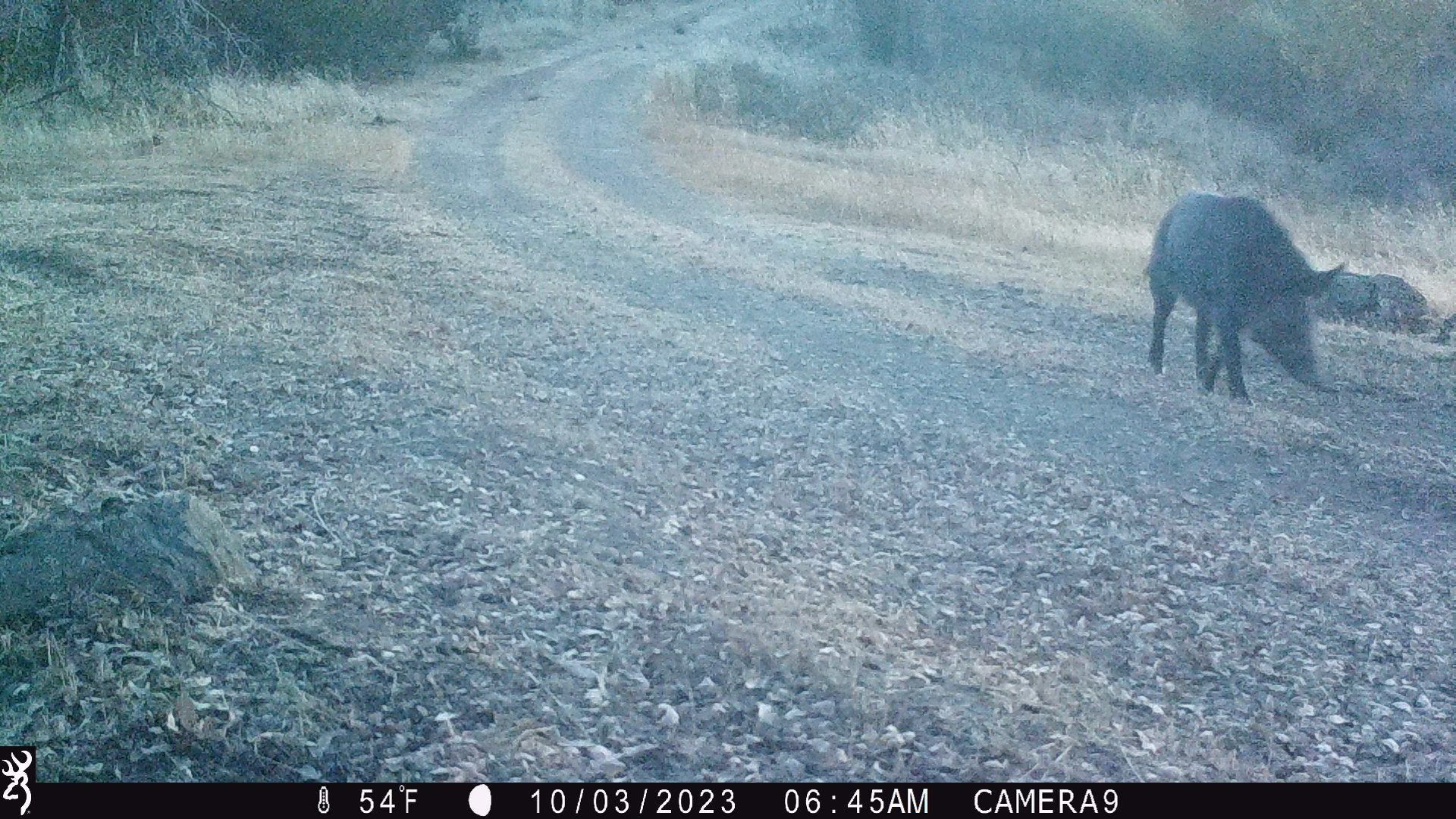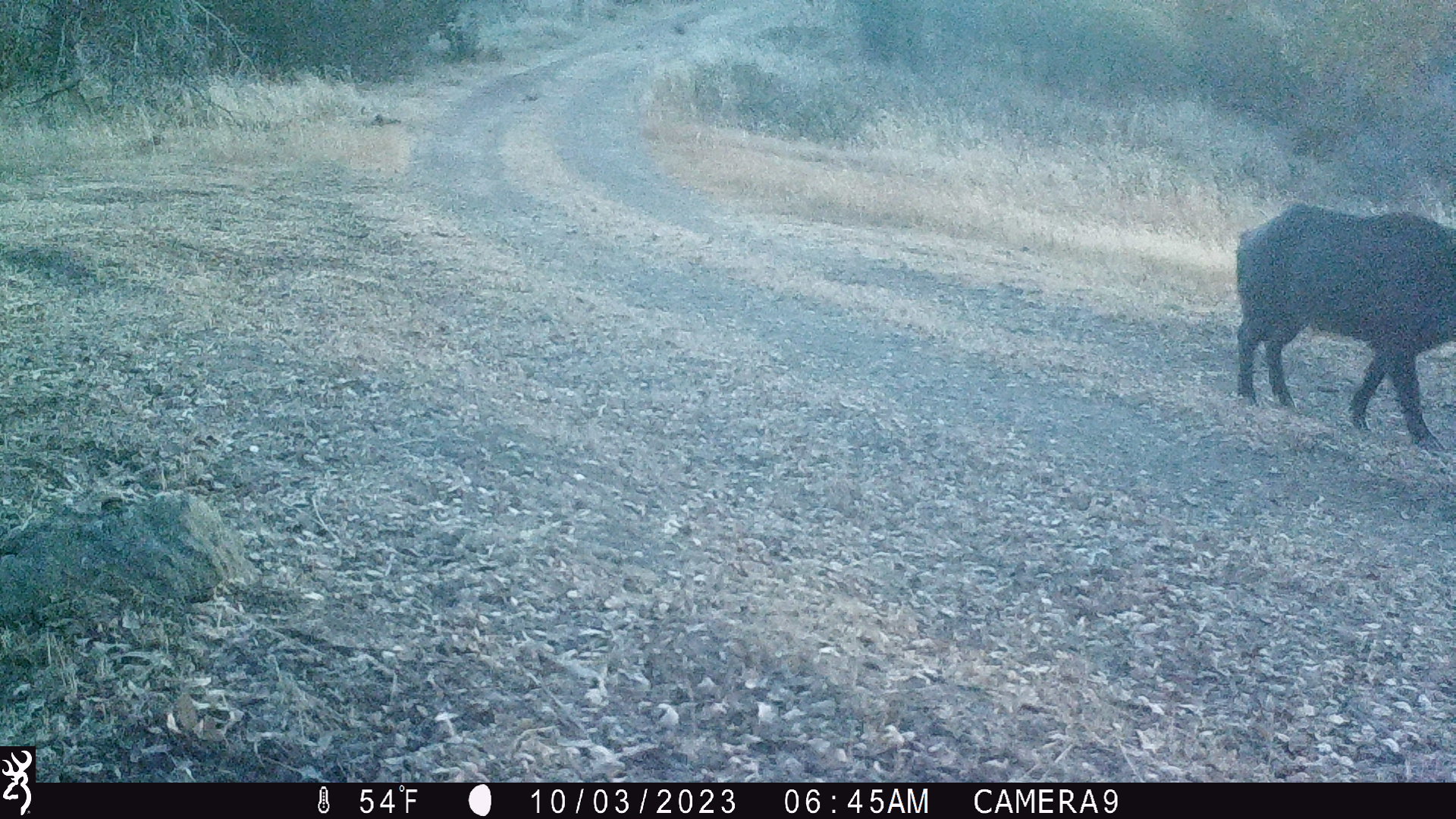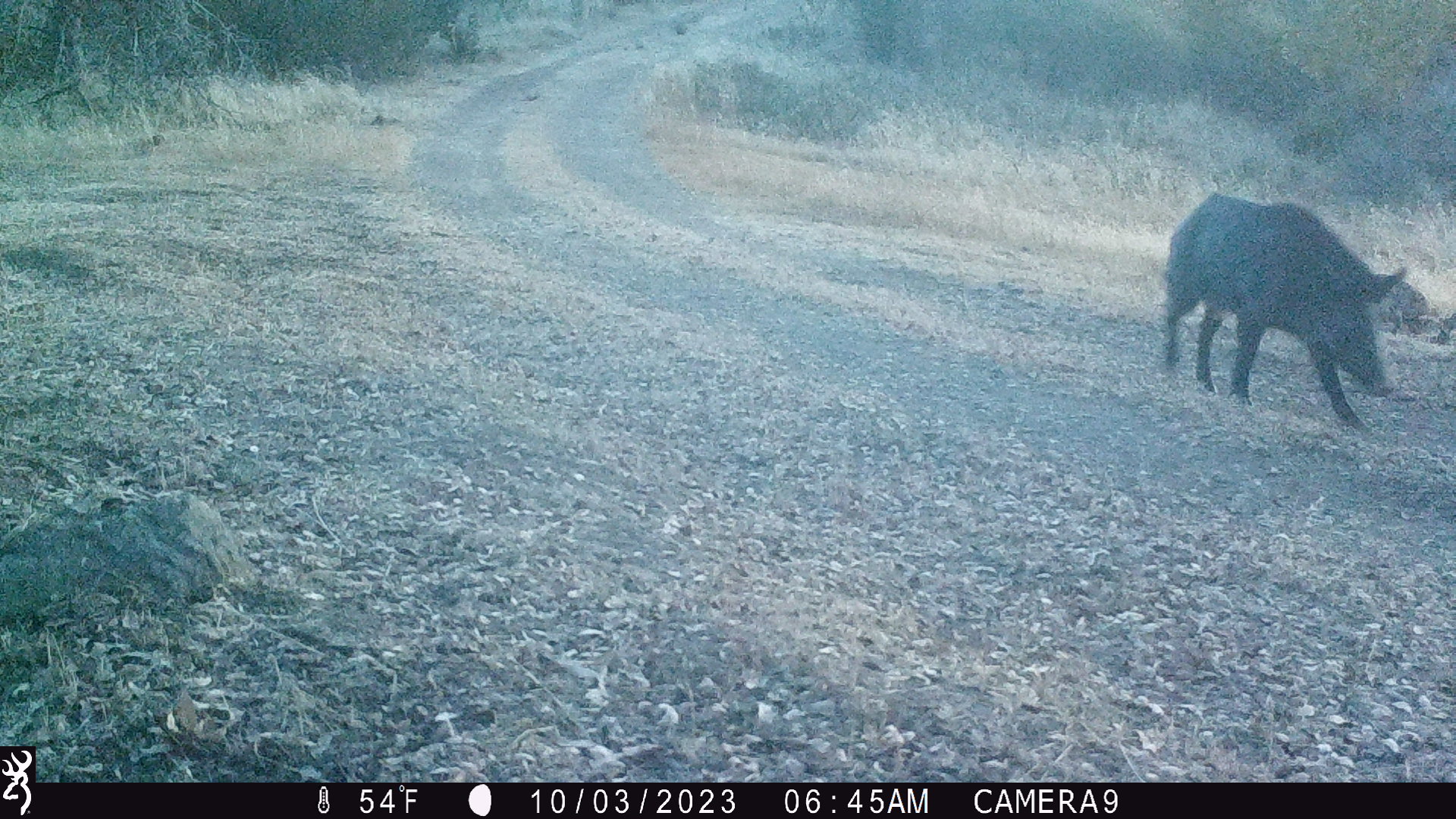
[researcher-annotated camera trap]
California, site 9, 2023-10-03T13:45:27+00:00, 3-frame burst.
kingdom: Animalia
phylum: Chordata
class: Mammalia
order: Artiodactyla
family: Suidae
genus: Sus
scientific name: Sus scrofa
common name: wild boar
Wild boar (Sus scrofa).